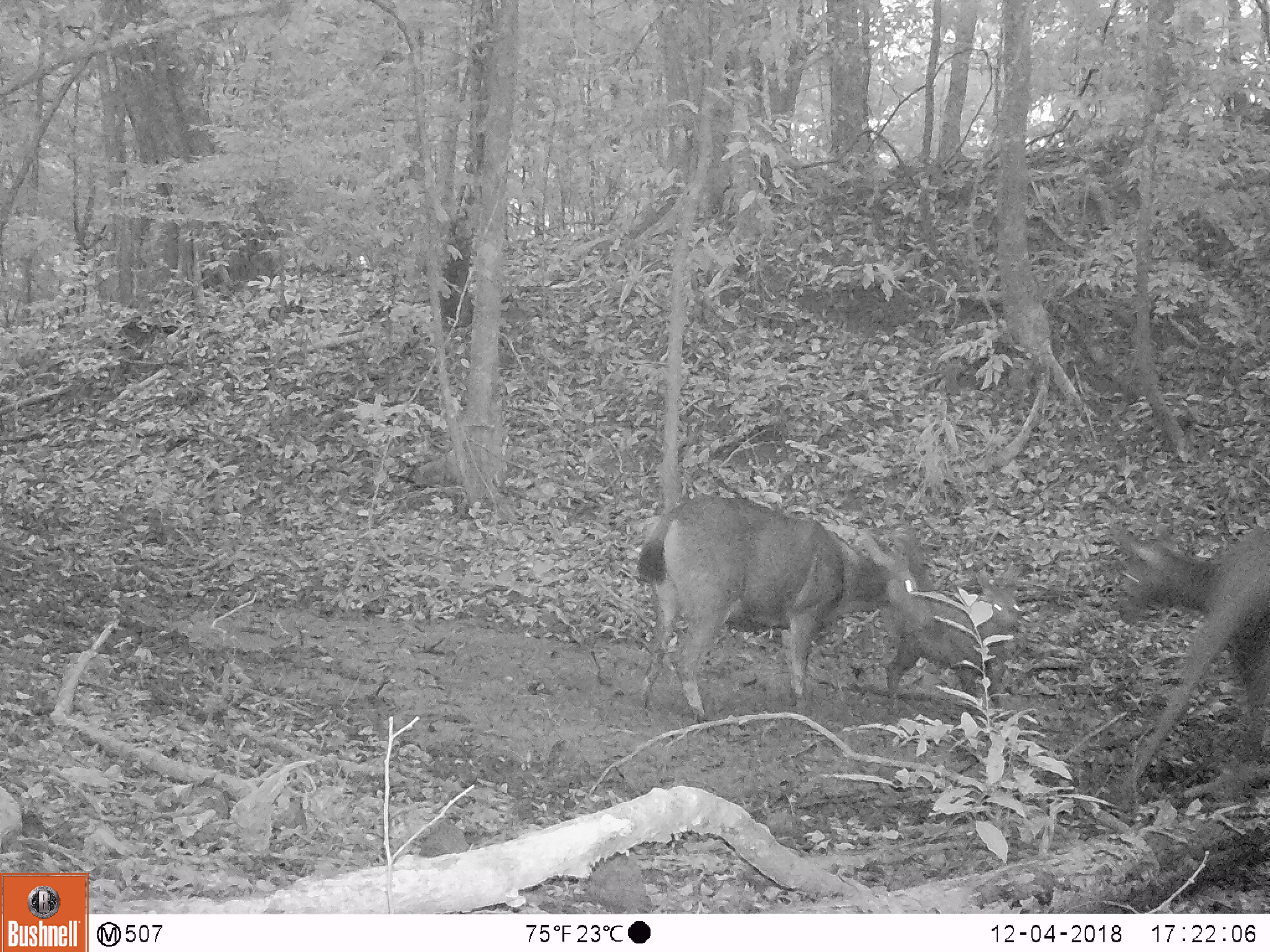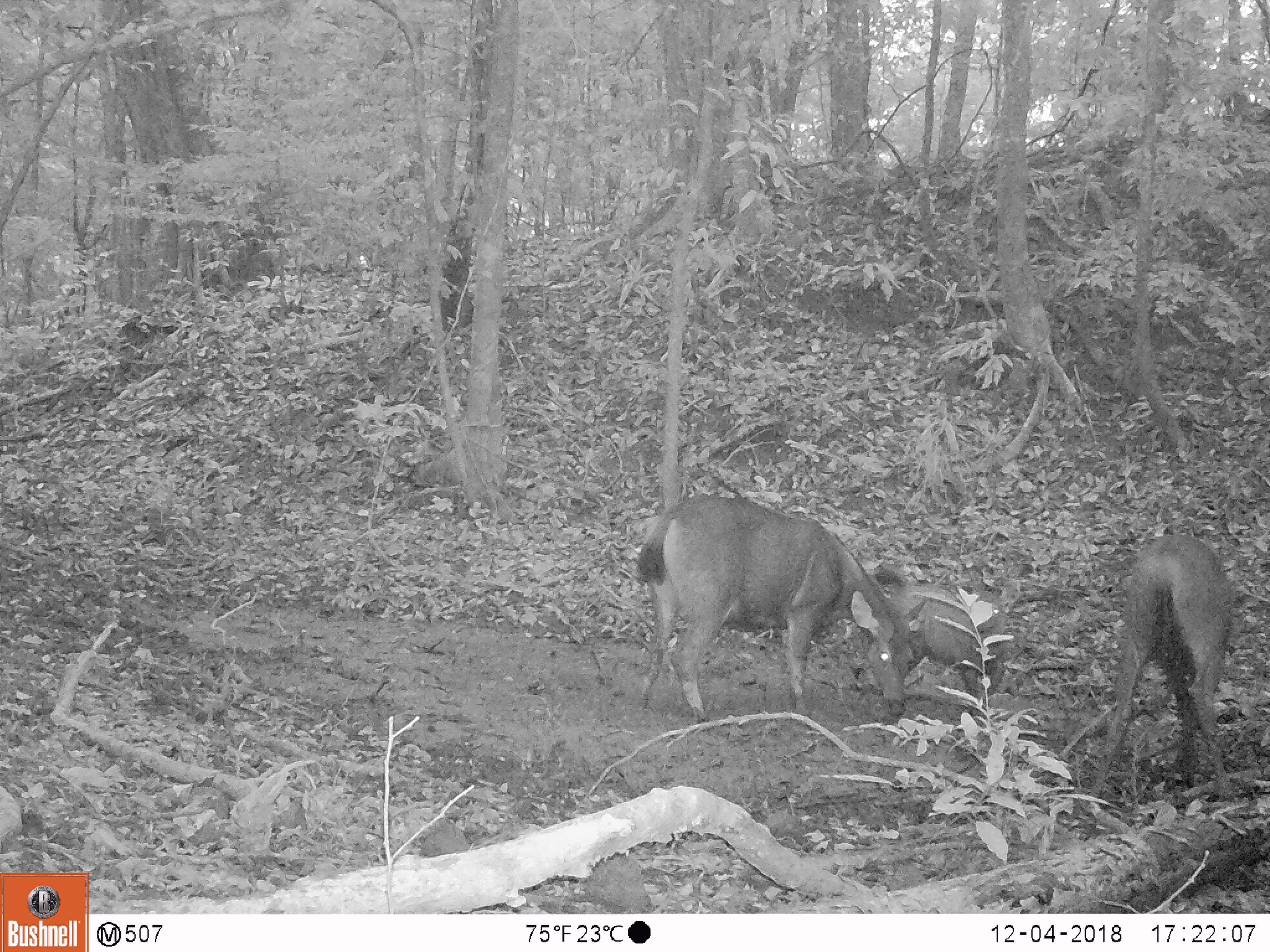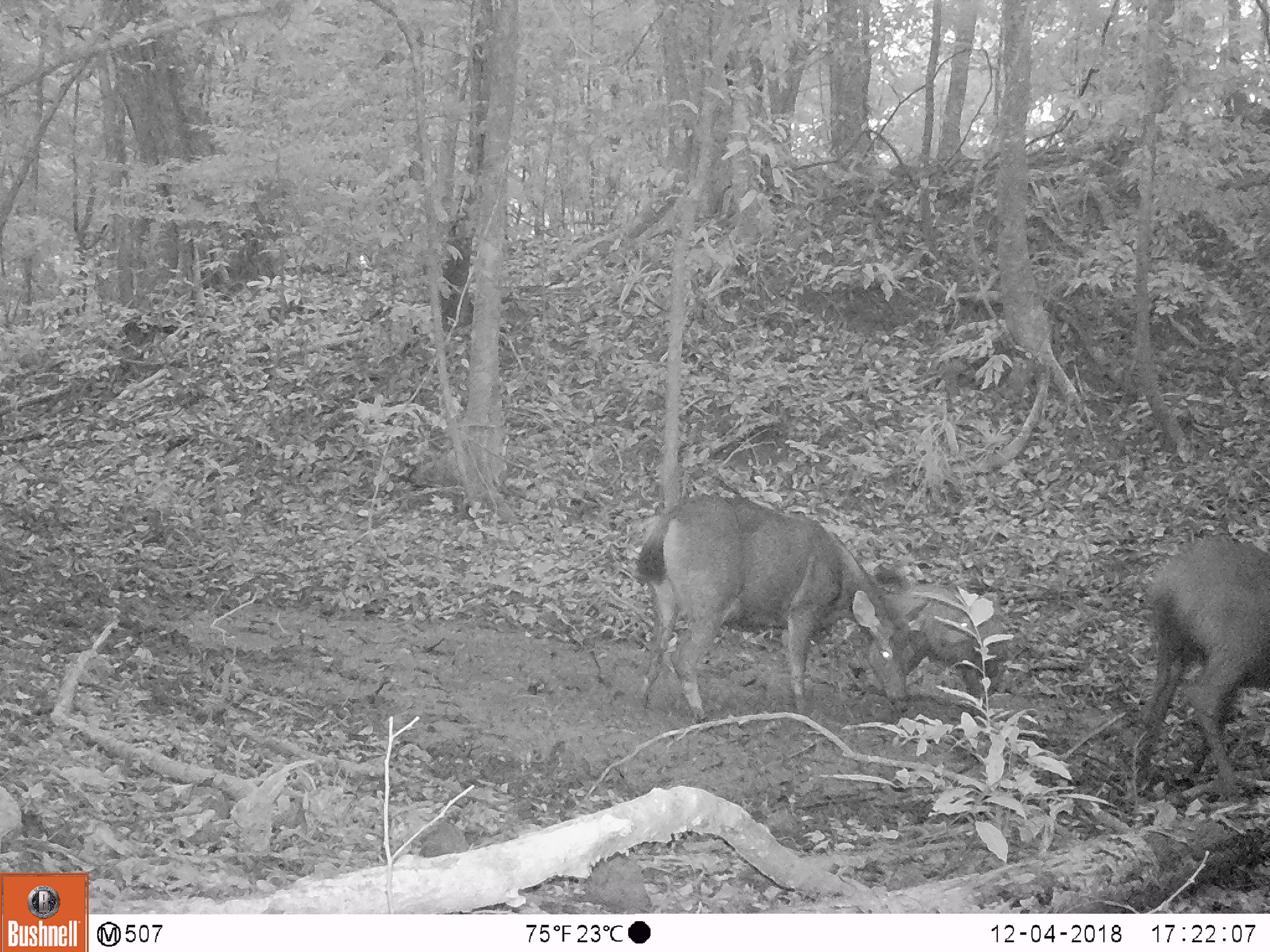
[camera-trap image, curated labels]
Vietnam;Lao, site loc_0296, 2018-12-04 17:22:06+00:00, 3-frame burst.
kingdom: Animalia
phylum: Chordata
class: Mammalia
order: Artiodactyla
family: Cervidae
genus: Rusa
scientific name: Rusa unicolor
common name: sambar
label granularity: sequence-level